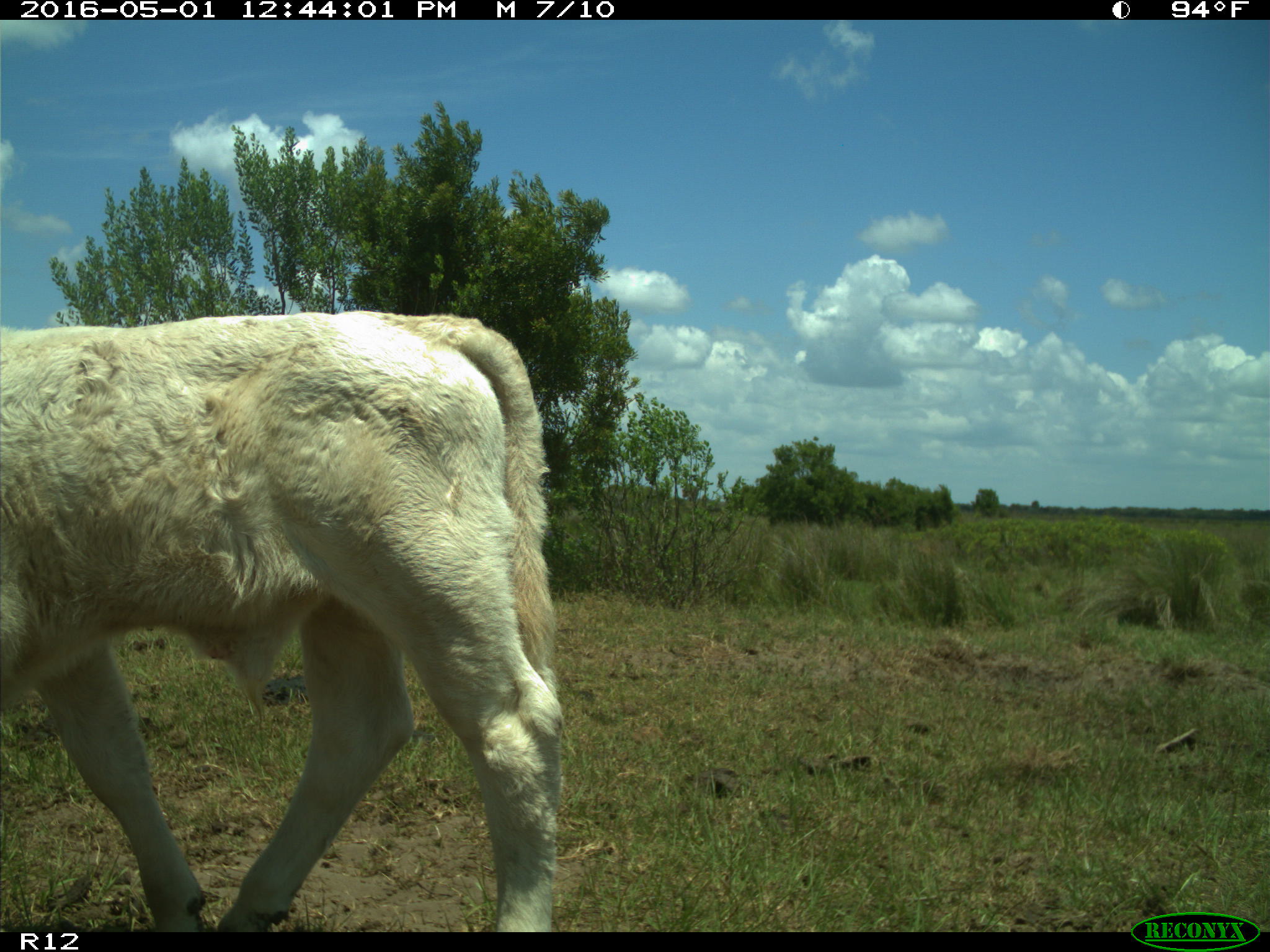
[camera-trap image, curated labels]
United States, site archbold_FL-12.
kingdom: Animalia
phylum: Chordata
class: Mammalia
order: Artiodactyla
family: Bovidae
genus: Bos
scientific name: Bos taurus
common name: domestic cow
Bos taurus (domestic cow).